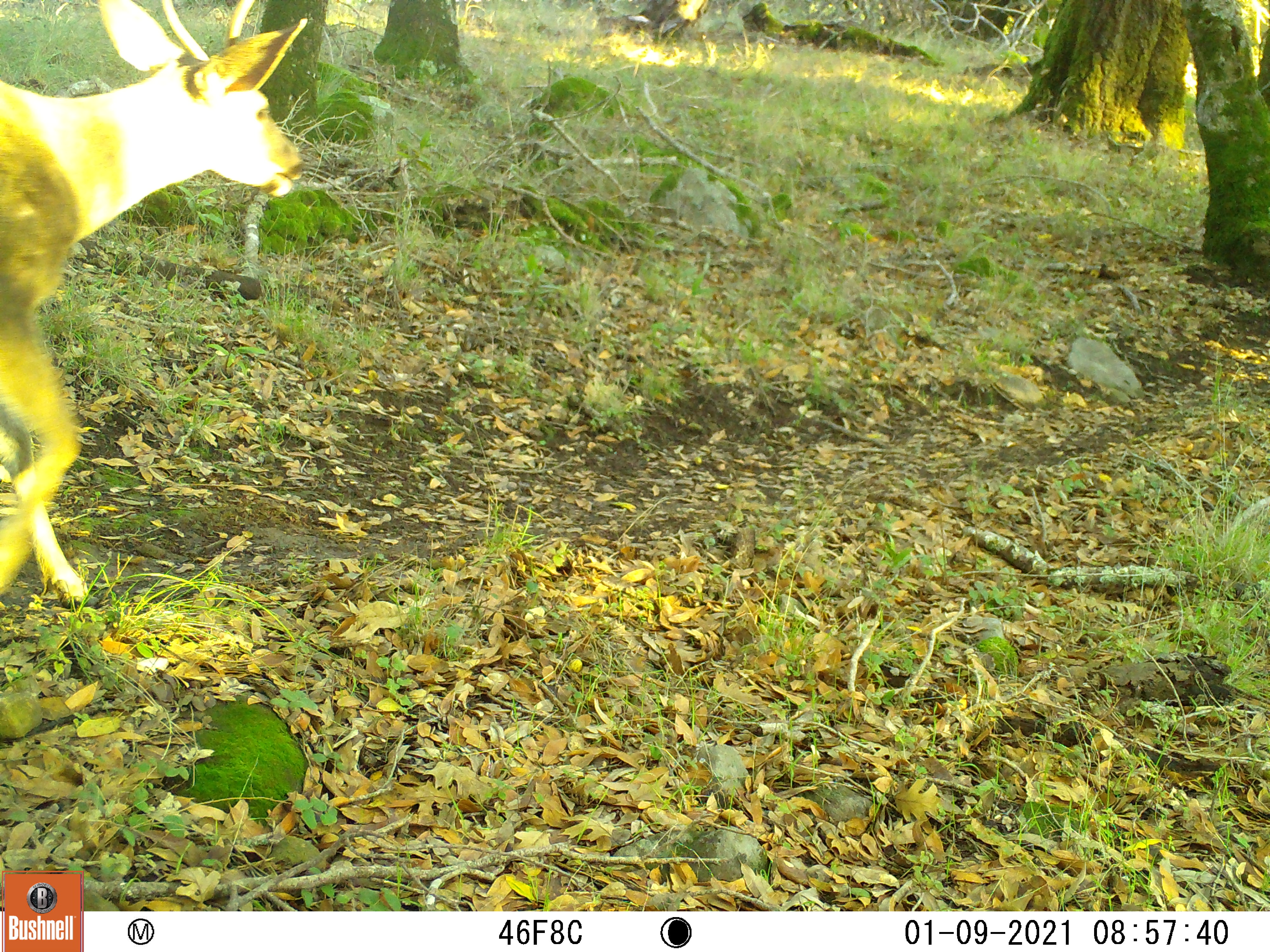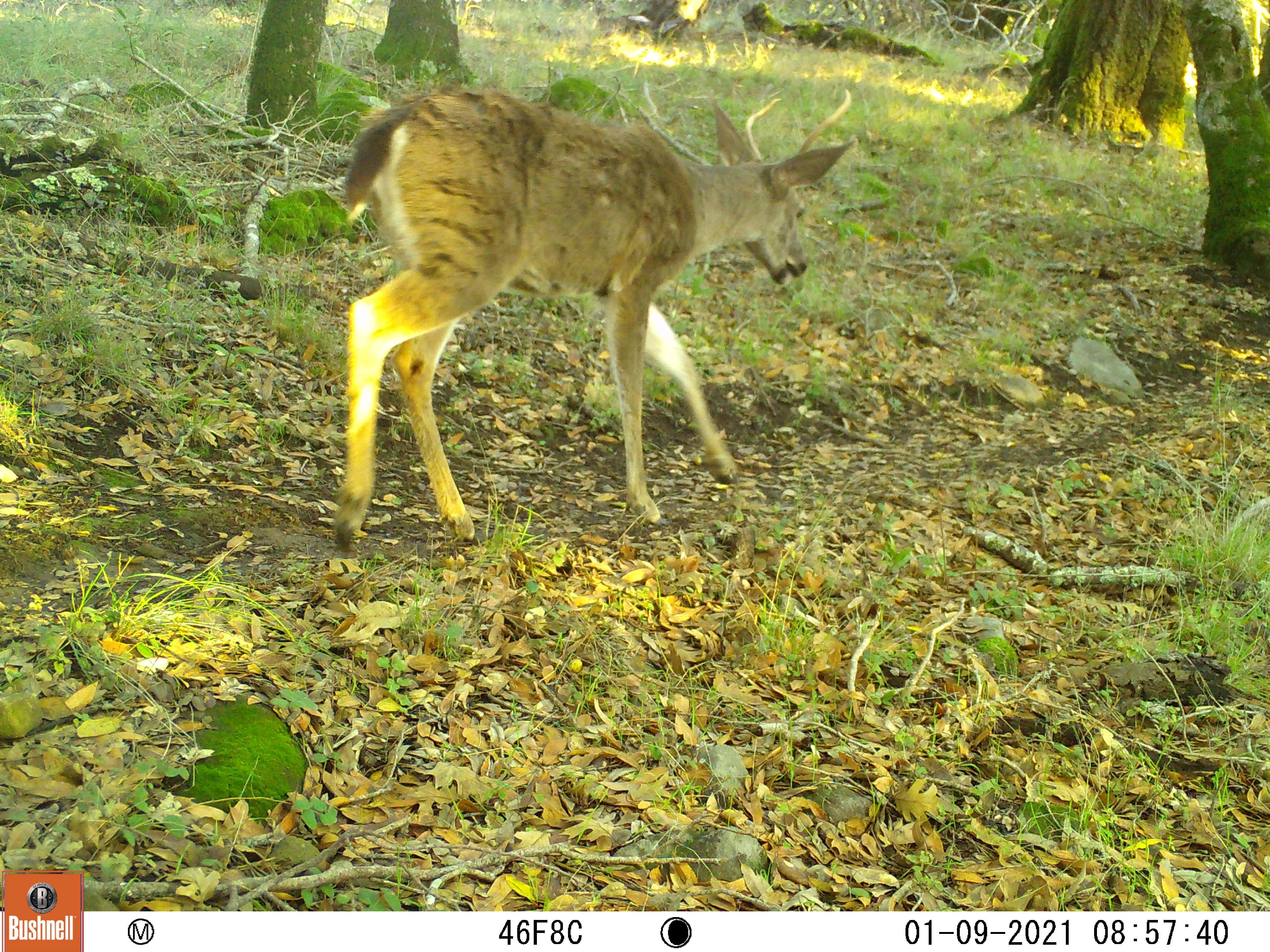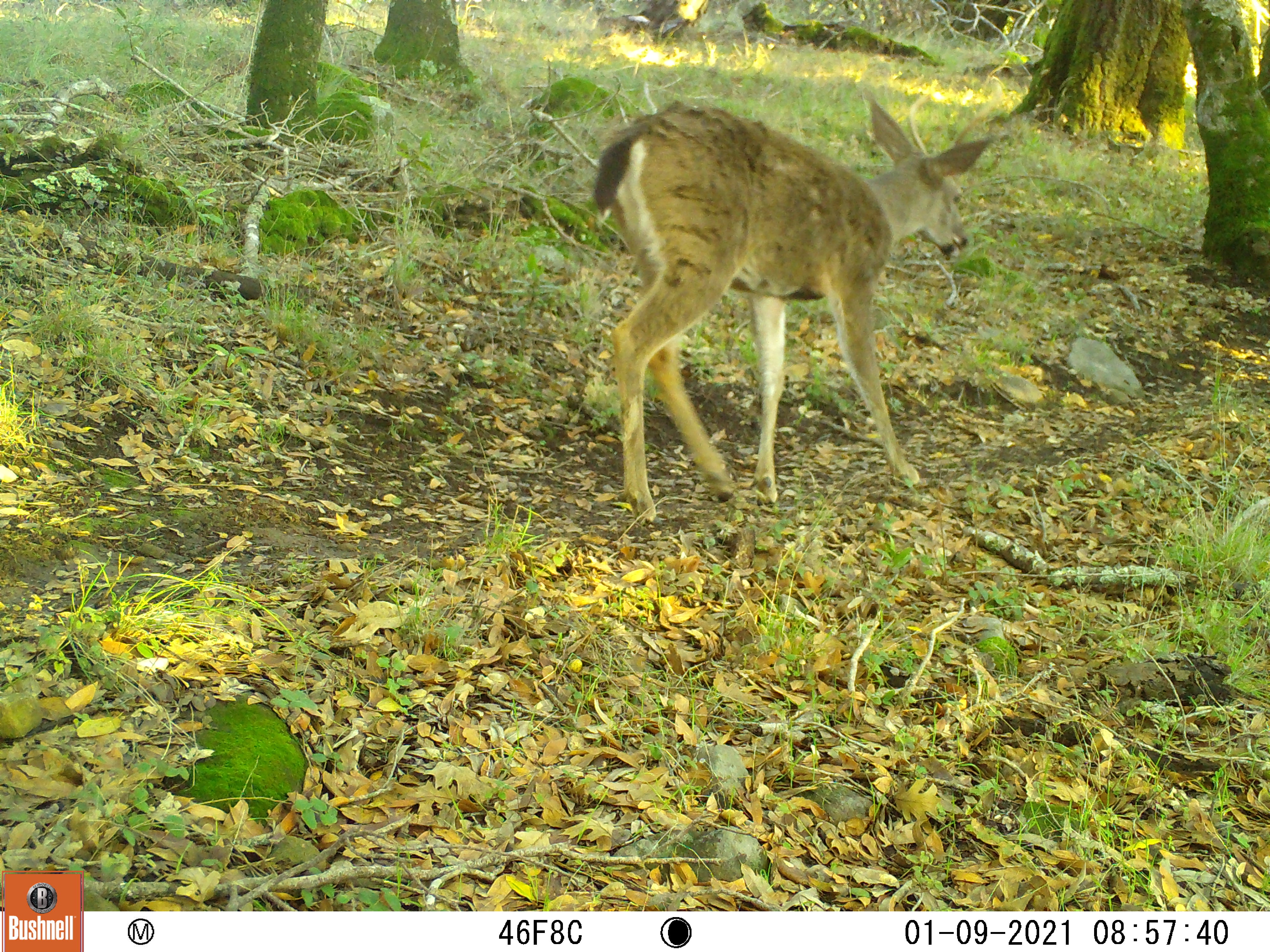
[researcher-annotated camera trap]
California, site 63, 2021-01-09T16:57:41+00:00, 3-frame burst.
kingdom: Animalia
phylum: Chordata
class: Mammalia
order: Artiodactyla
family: Cervidae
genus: Odocoileus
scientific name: Odocoileus hemionus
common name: mule deer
Mule deer (Odocoileus hemionus).